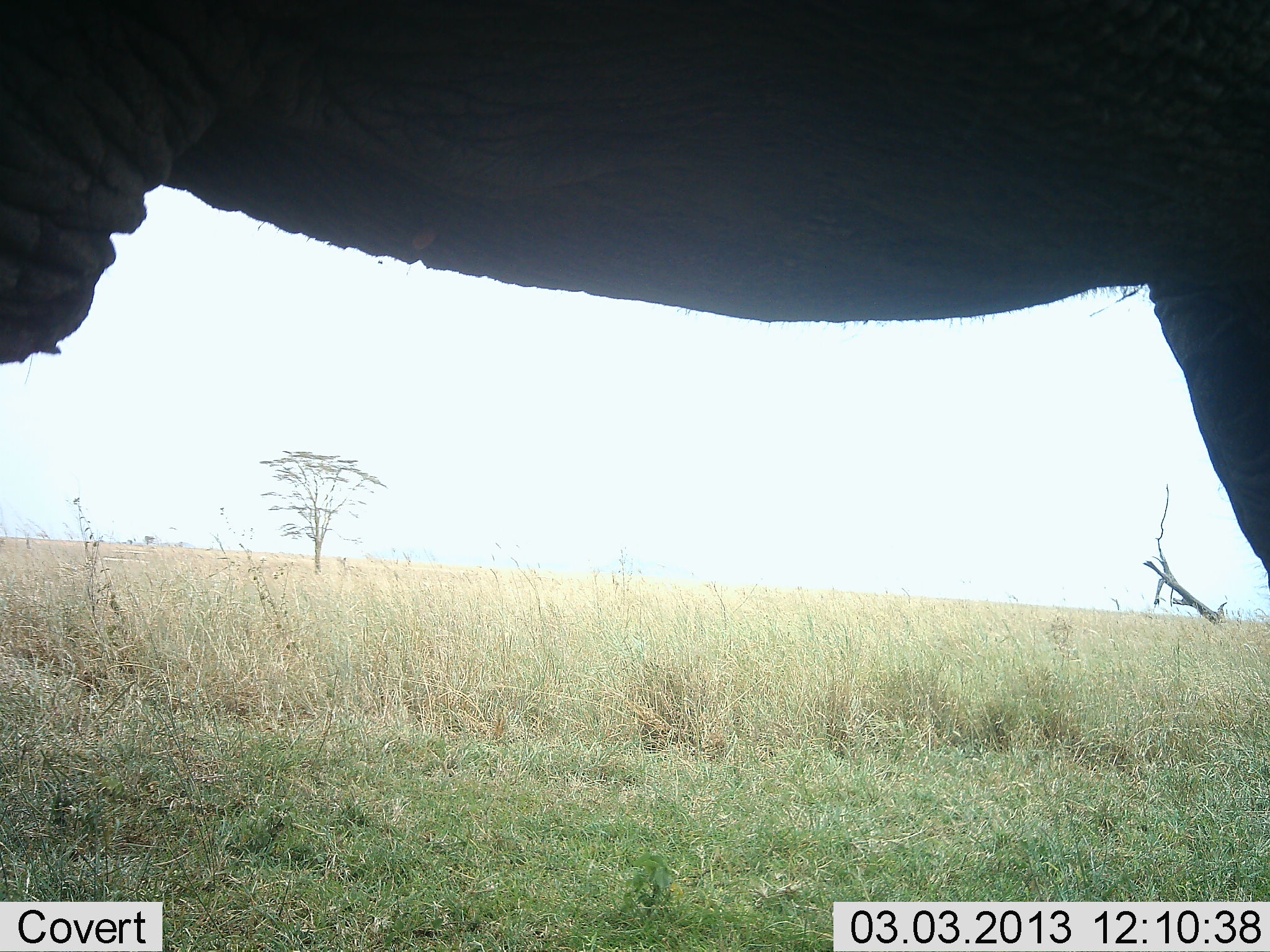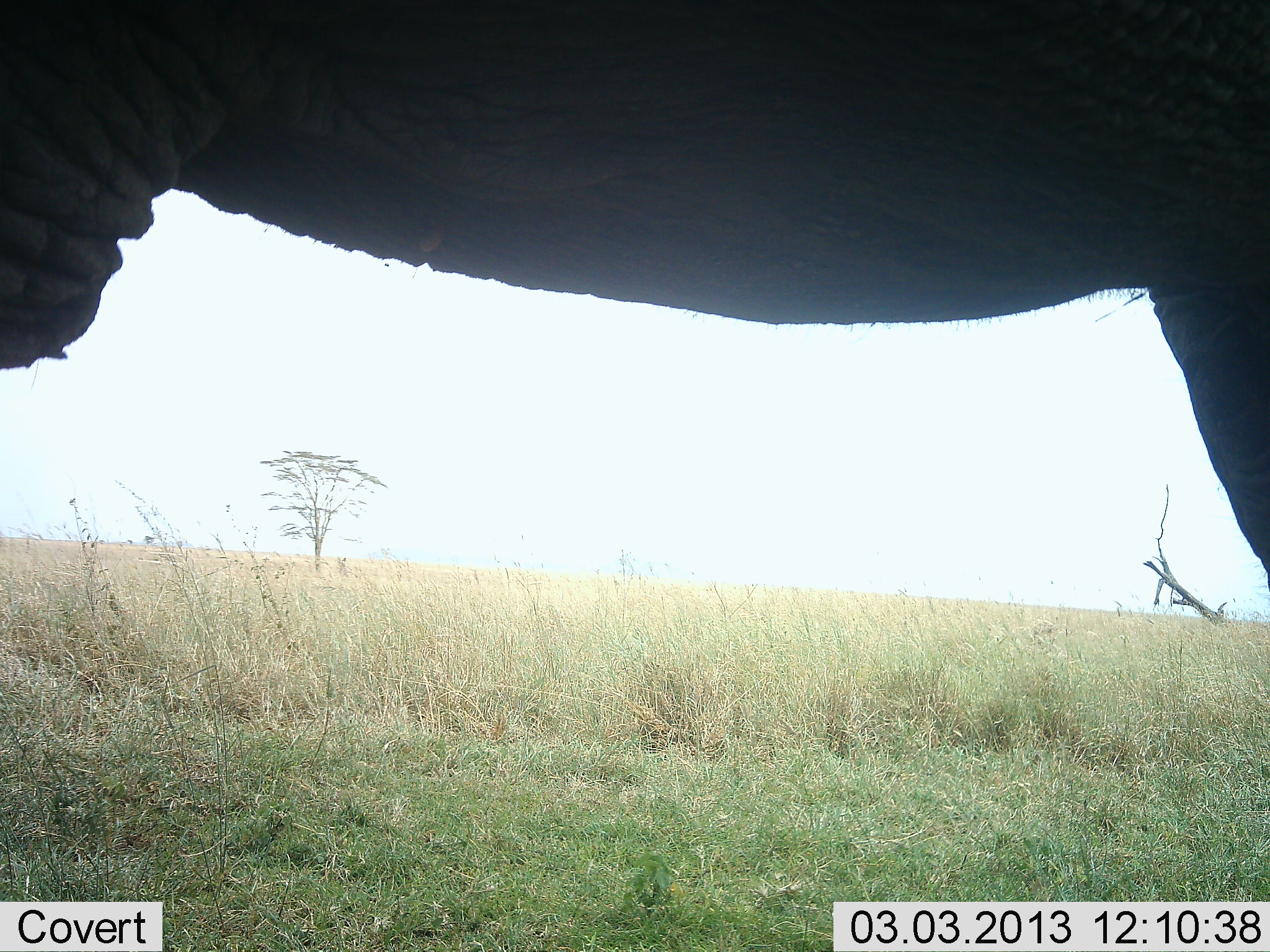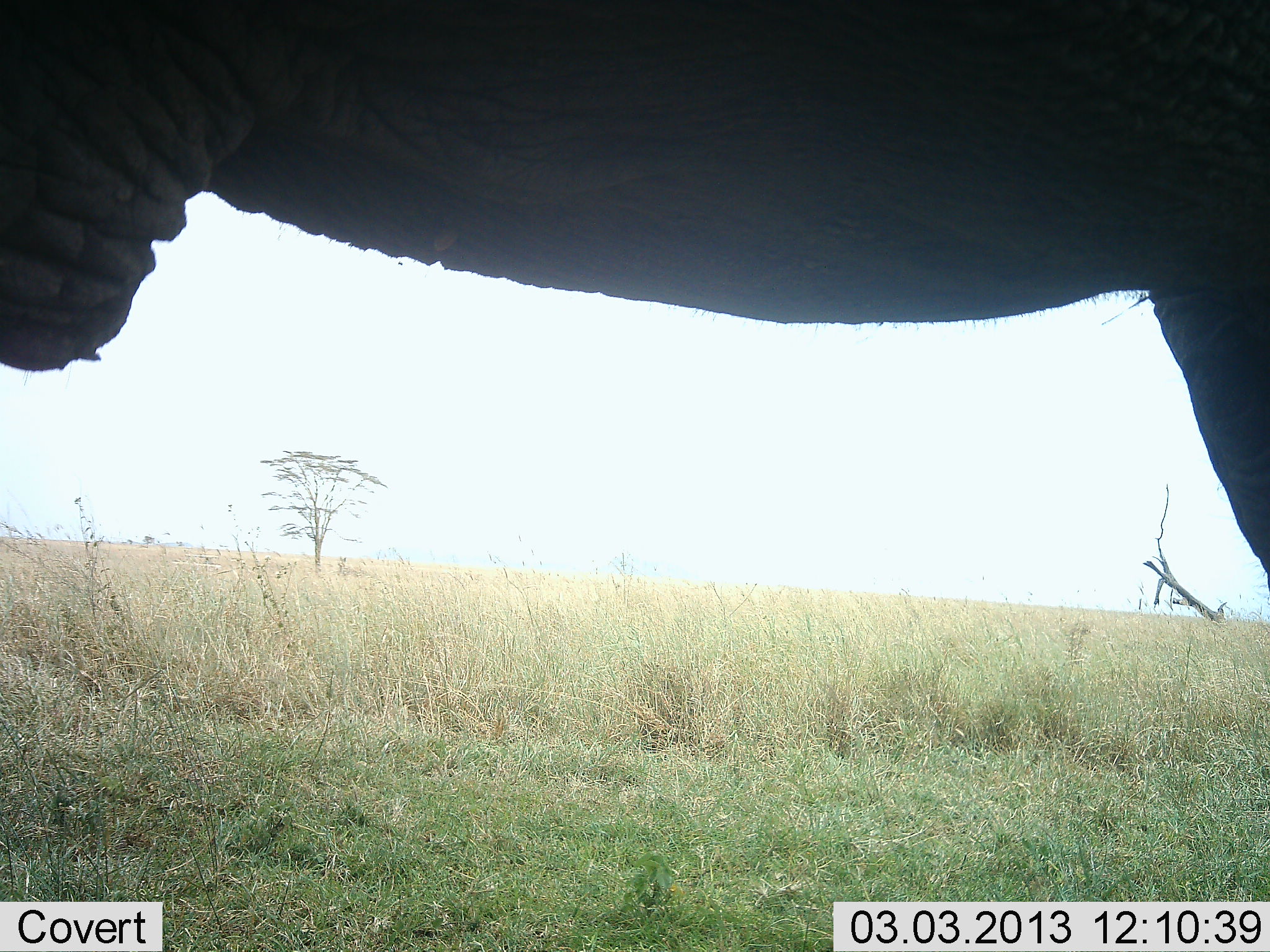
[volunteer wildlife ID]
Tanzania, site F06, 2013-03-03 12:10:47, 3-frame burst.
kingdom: Animalia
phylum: Chordata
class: Mammalia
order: Proboscidea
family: Elephantidae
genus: Loxodonta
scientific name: Loxodonta africana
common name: african bush elephant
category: elephant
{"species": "elephant (african bush elephant) (Loxodonta africana)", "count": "1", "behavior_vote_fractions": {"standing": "100%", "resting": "0%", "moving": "0%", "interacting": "0%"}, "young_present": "0%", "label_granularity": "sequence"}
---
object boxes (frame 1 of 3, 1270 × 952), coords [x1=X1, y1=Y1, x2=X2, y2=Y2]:
animal: [x1=1, y1=1, x2=1270, y2=590]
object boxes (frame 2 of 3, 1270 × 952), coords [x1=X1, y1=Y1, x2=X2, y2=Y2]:
animal: [x1=1, y1=1, x2=1270, y2=590]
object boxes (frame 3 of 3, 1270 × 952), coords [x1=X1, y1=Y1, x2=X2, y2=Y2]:
animal: [x1=1, y1=1, x2=1270, y2=590]